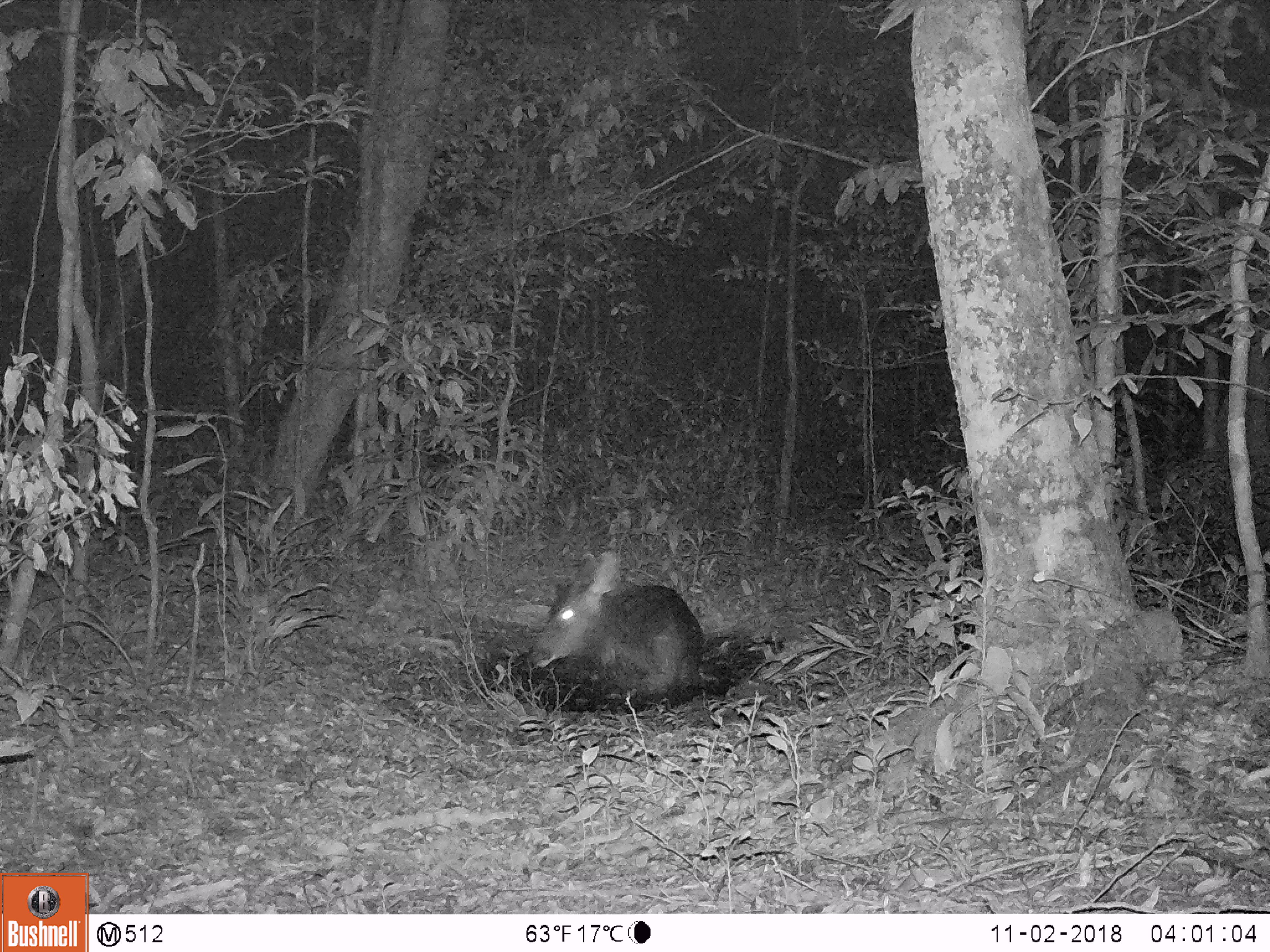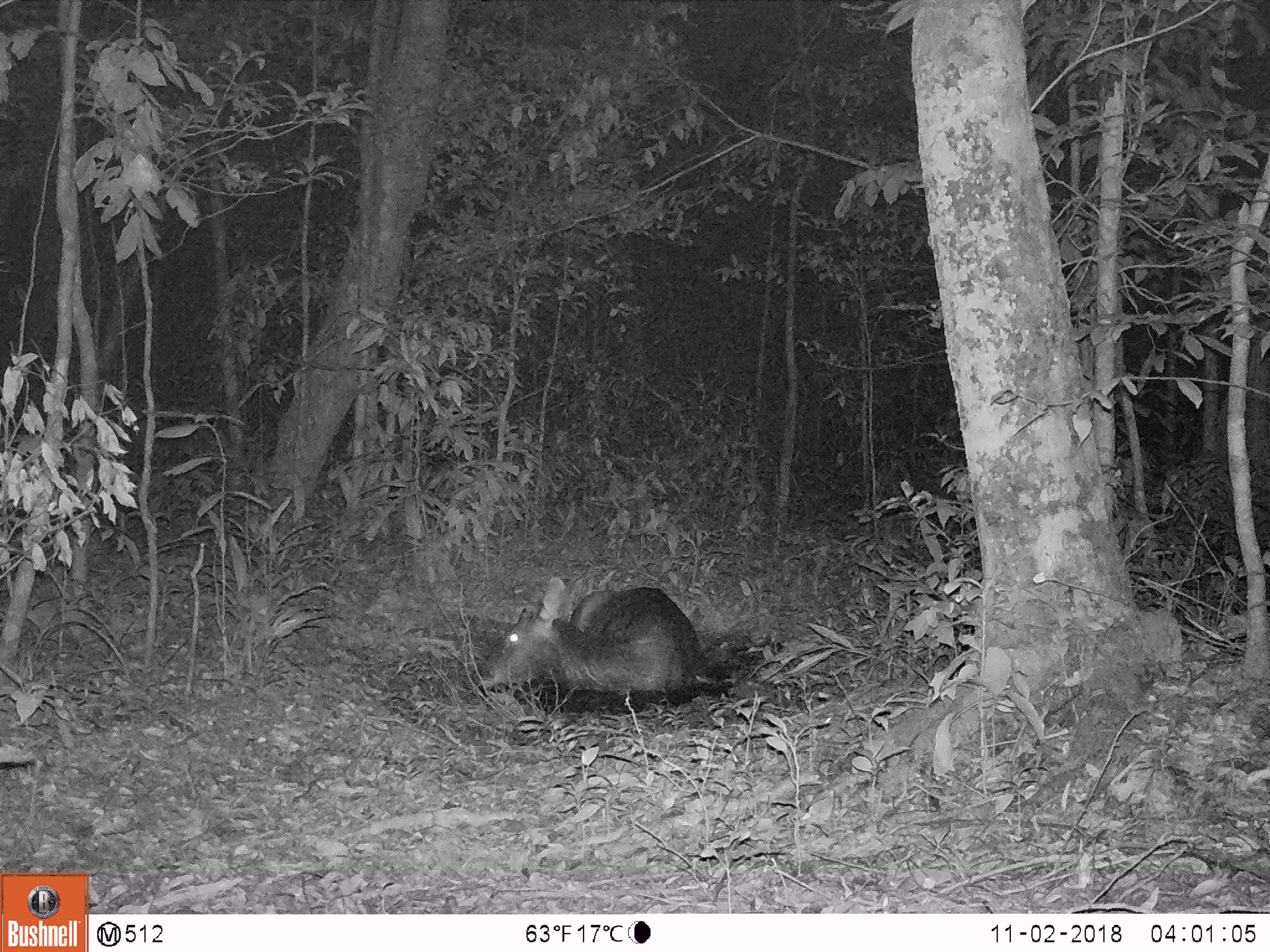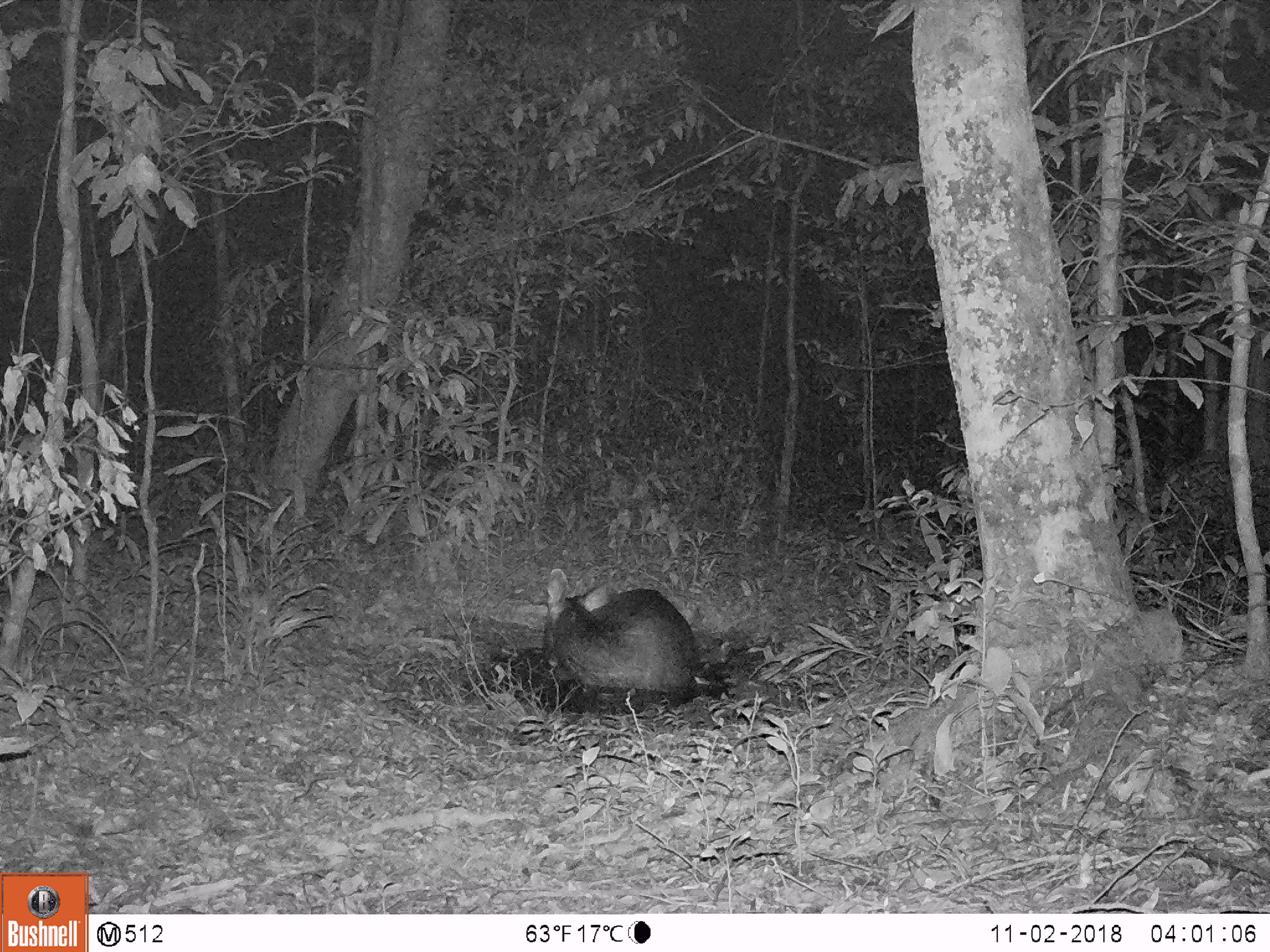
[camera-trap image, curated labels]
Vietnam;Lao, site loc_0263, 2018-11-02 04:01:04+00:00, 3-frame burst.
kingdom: Animalia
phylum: Chordata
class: Mammalia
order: Artiodactyla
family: Cervidae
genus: Rusa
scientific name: Rusa unicolor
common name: sambar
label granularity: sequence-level